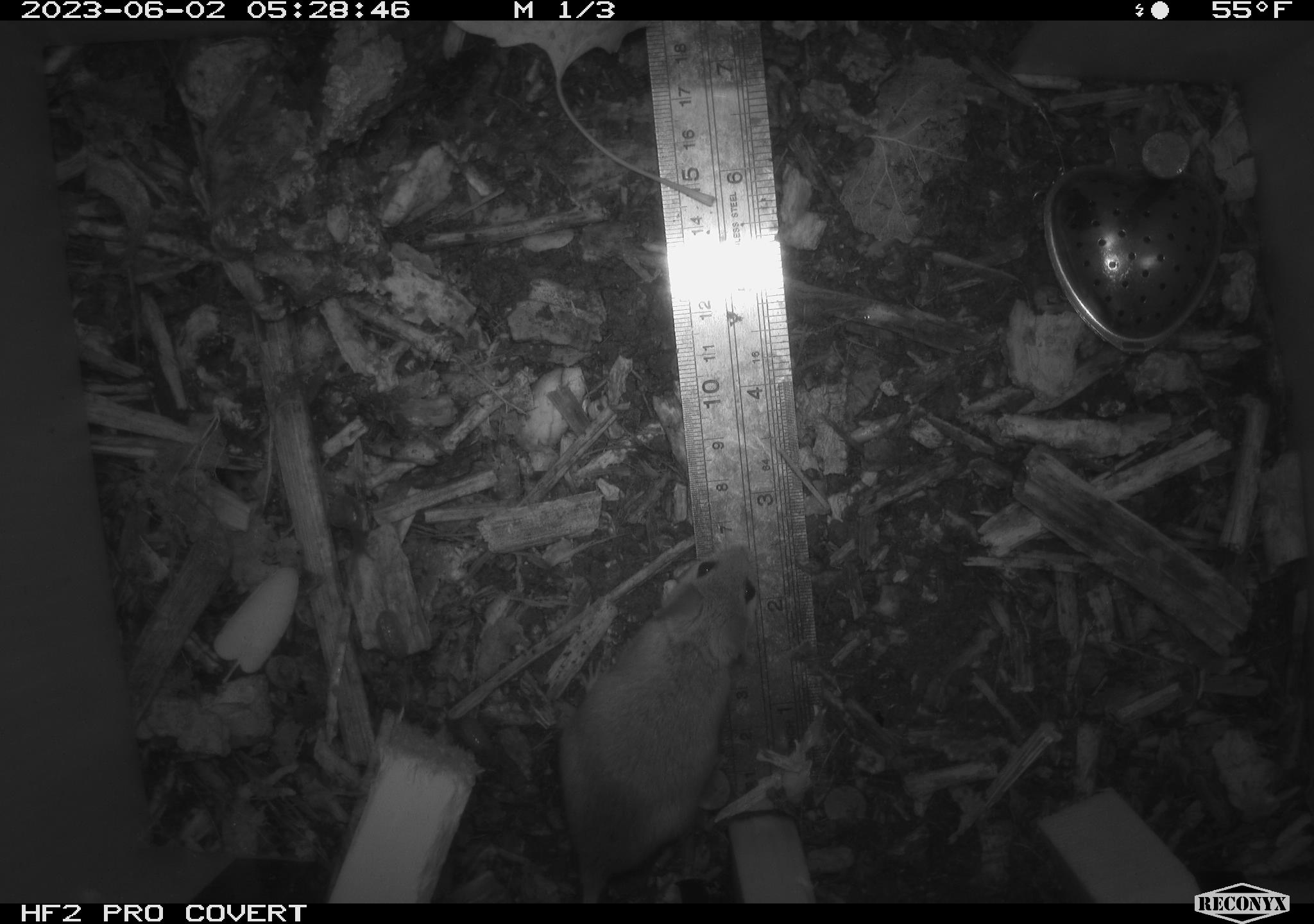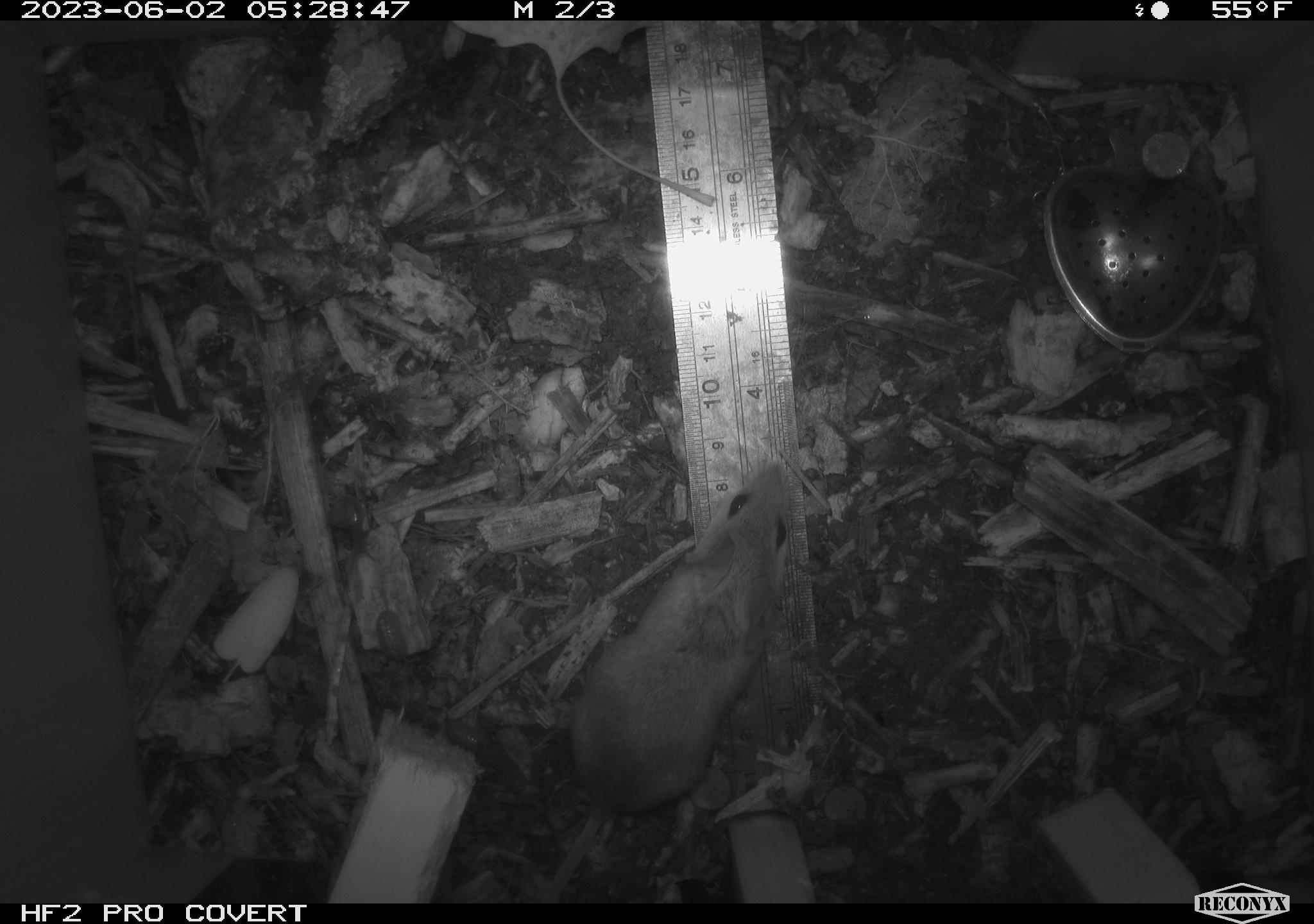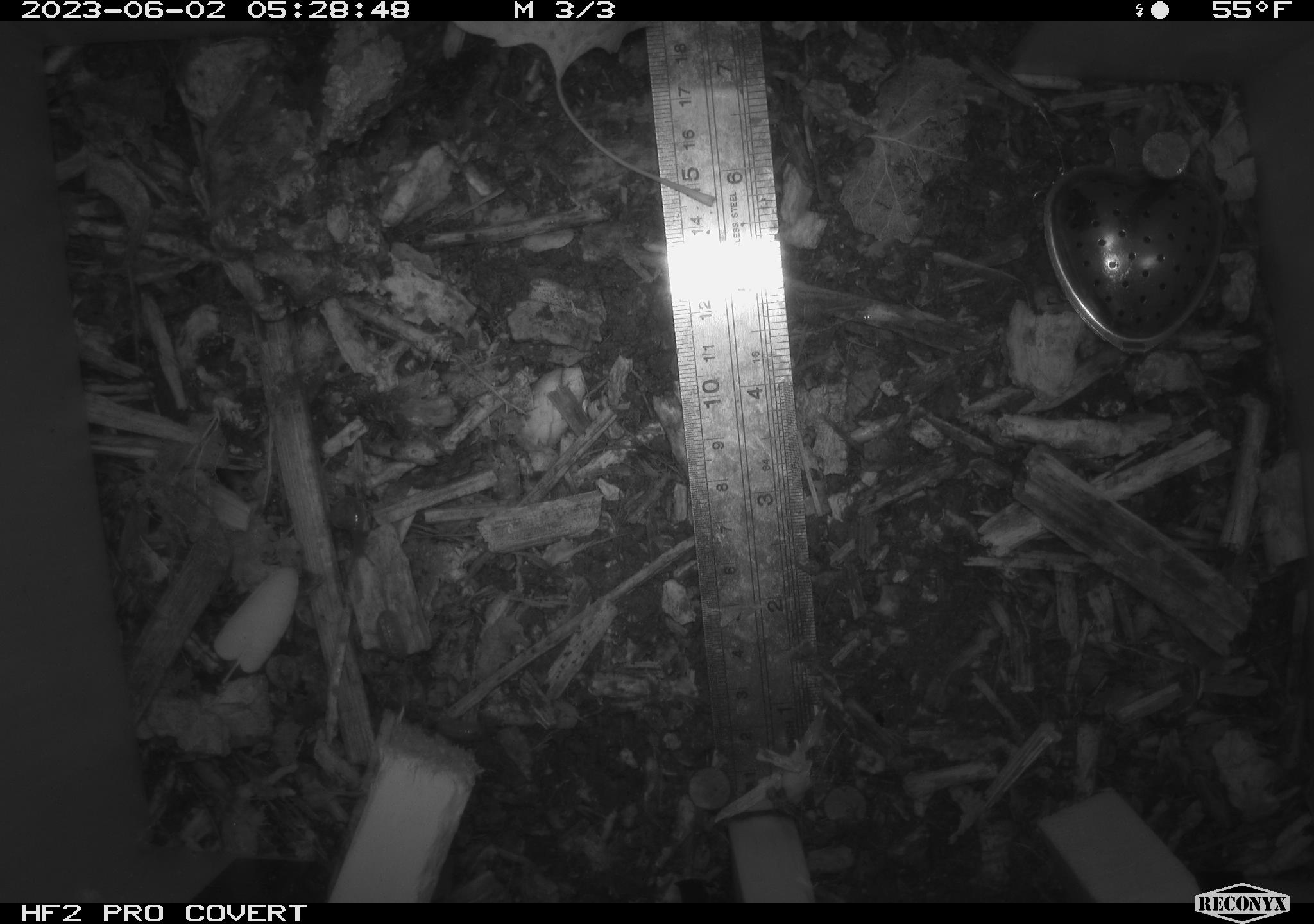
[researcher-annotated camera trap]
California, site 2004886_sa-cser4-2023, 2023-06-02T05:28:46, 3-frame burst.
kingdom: Animalia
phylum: Chordata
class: Mammalia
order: Rodentia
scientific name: Rodentia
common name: mouse species